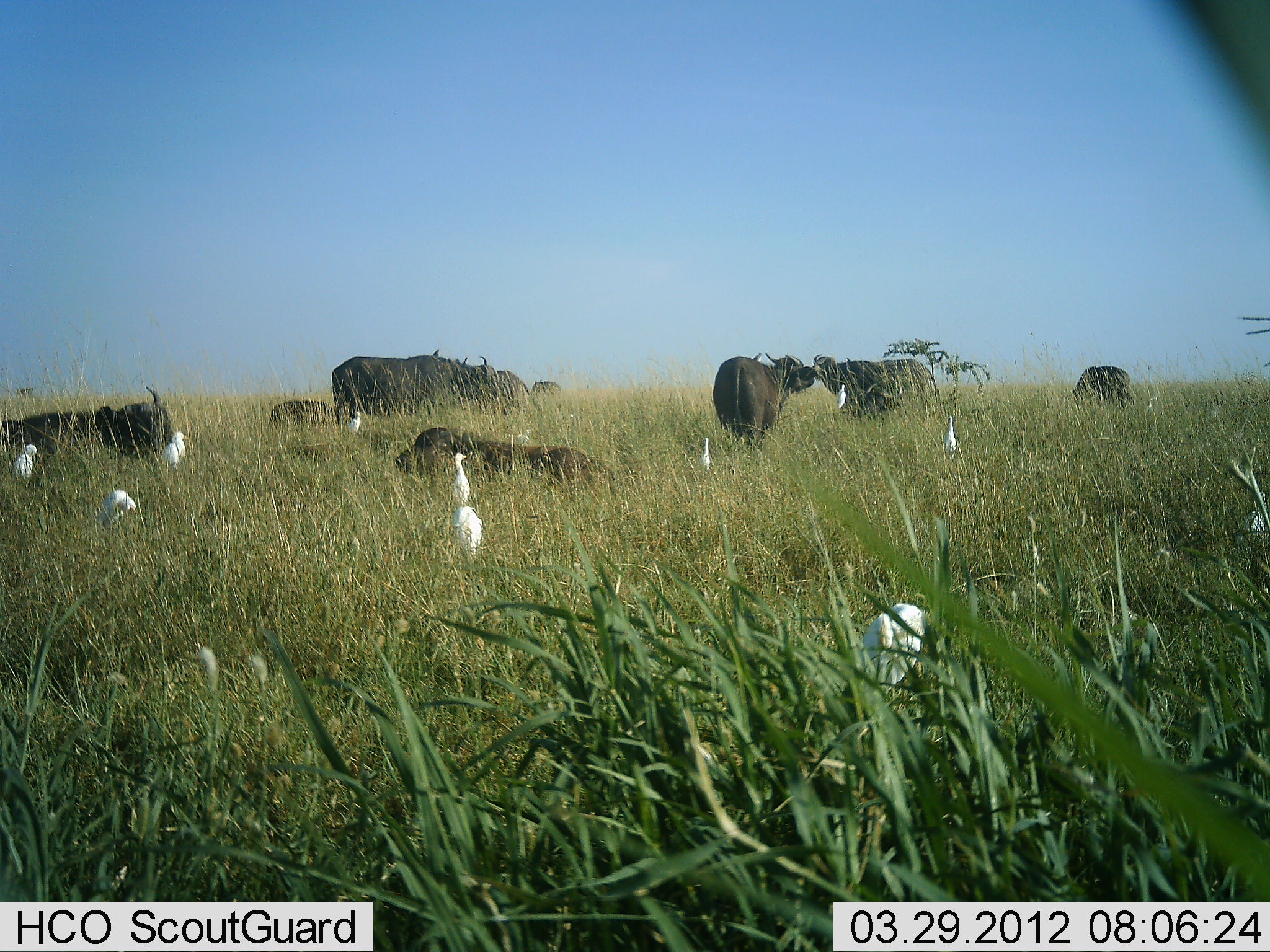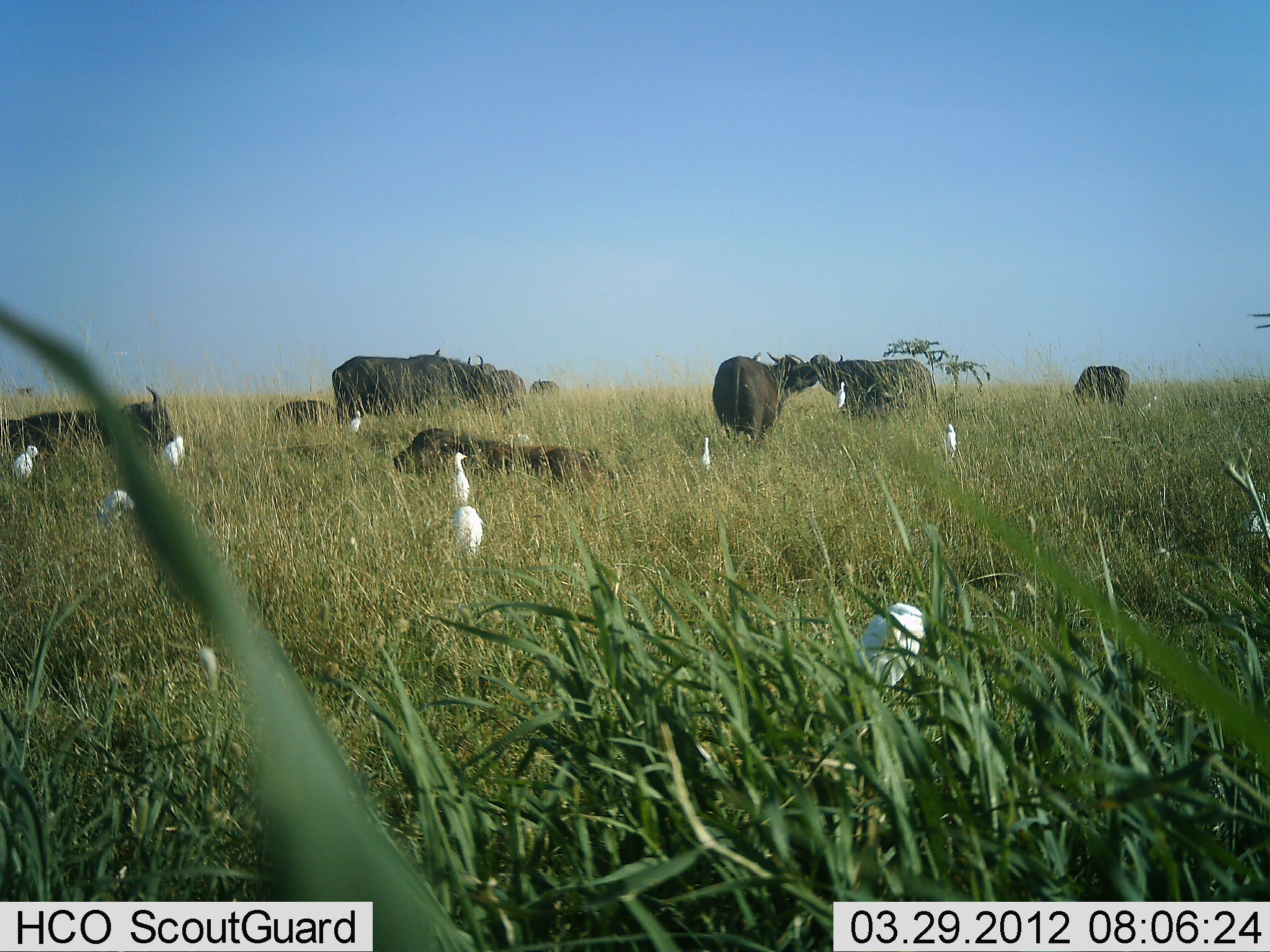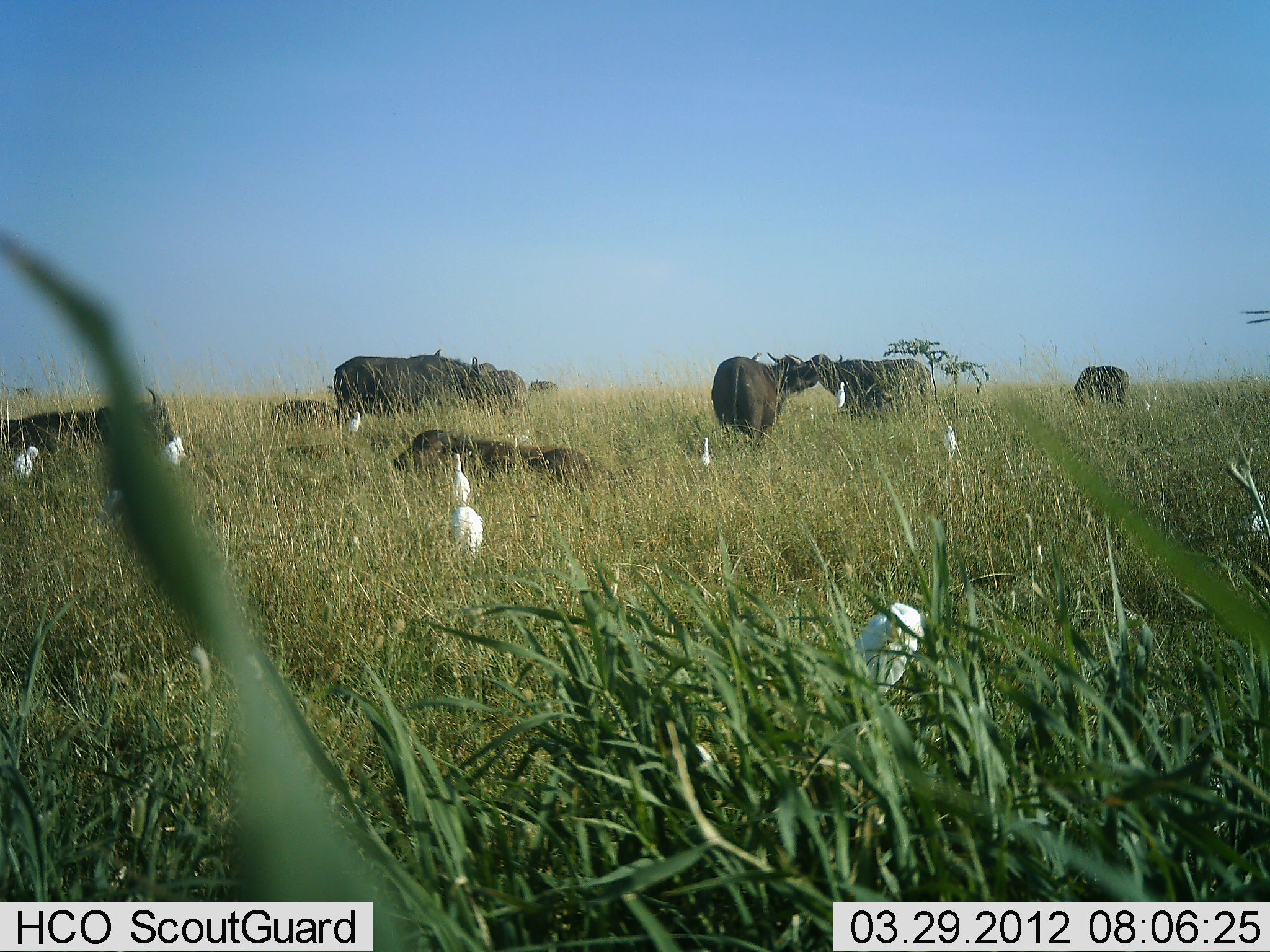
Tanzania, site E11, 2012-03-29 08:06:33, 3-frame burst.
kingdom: Animalia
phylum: Chordata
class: Mammalia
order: Artiodactyla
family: Bovidae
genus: Syncerus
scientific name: Syncerus caffer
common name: cape buffalo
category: buffalo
Buffalo (cape buffalo) (Syncerus caffer), count 9. Behavior (volunteer vote fractions): standing 89%, resting 94%, moving 6%, interacting 11%. Young present (vote fraction): 33%. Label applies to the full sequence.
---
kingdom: Animalia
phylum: Chordata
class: Aves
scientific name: Aves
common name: bird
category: otherbird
Otherbird (bird) (Aves), count 10. Behavior (volunteer vote fractions): standing 91%, resting 9%, moving 9%, interacting 0%. Young present (vote fraction): 0%. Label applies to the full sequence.